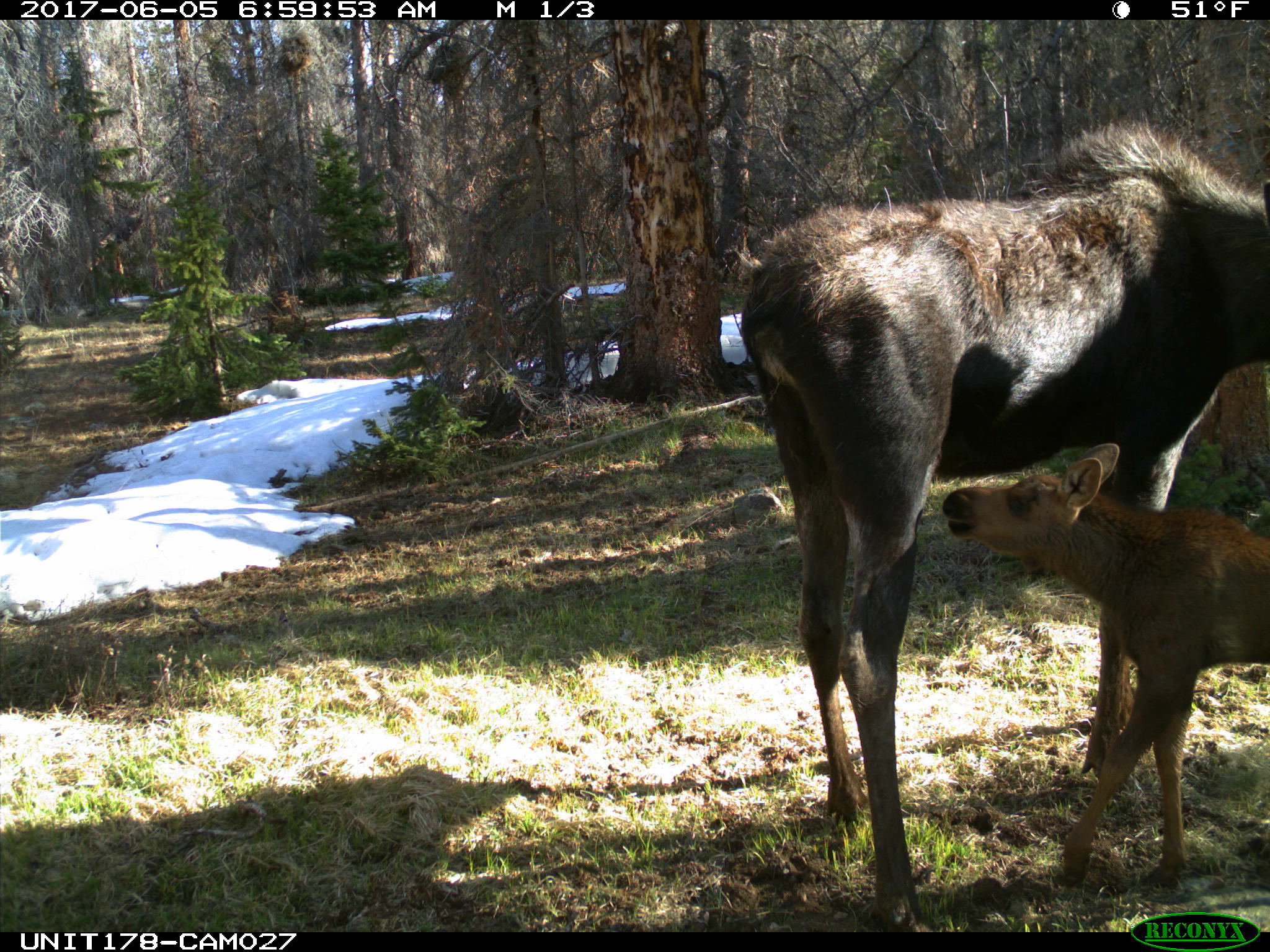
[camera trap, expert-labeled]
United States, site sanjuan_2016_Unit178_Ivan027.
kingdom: Animalia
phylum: Chordata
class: Mammalia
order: Artiodactyla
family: Cervidae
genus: Alces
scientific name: Alces alces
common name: moose